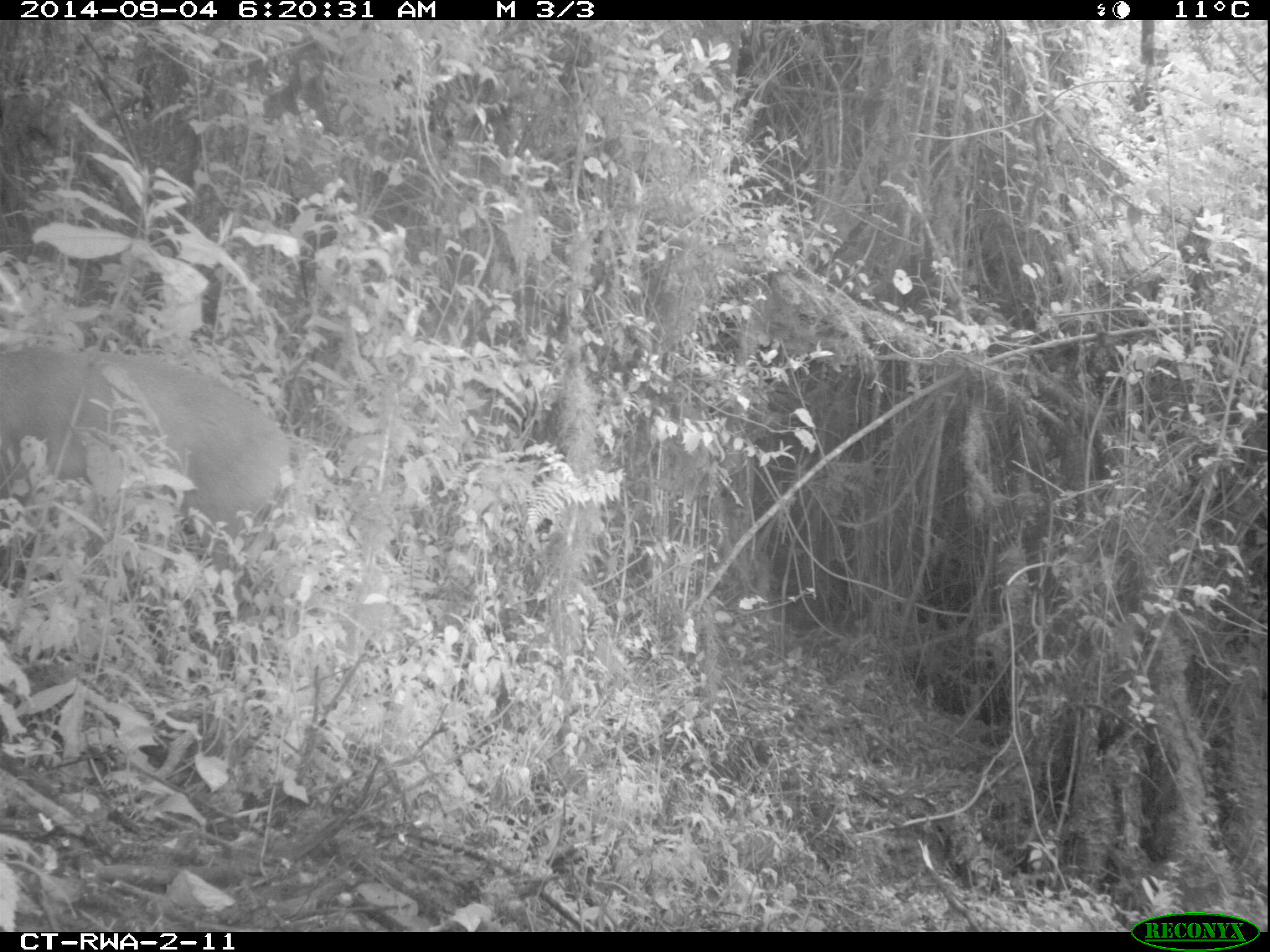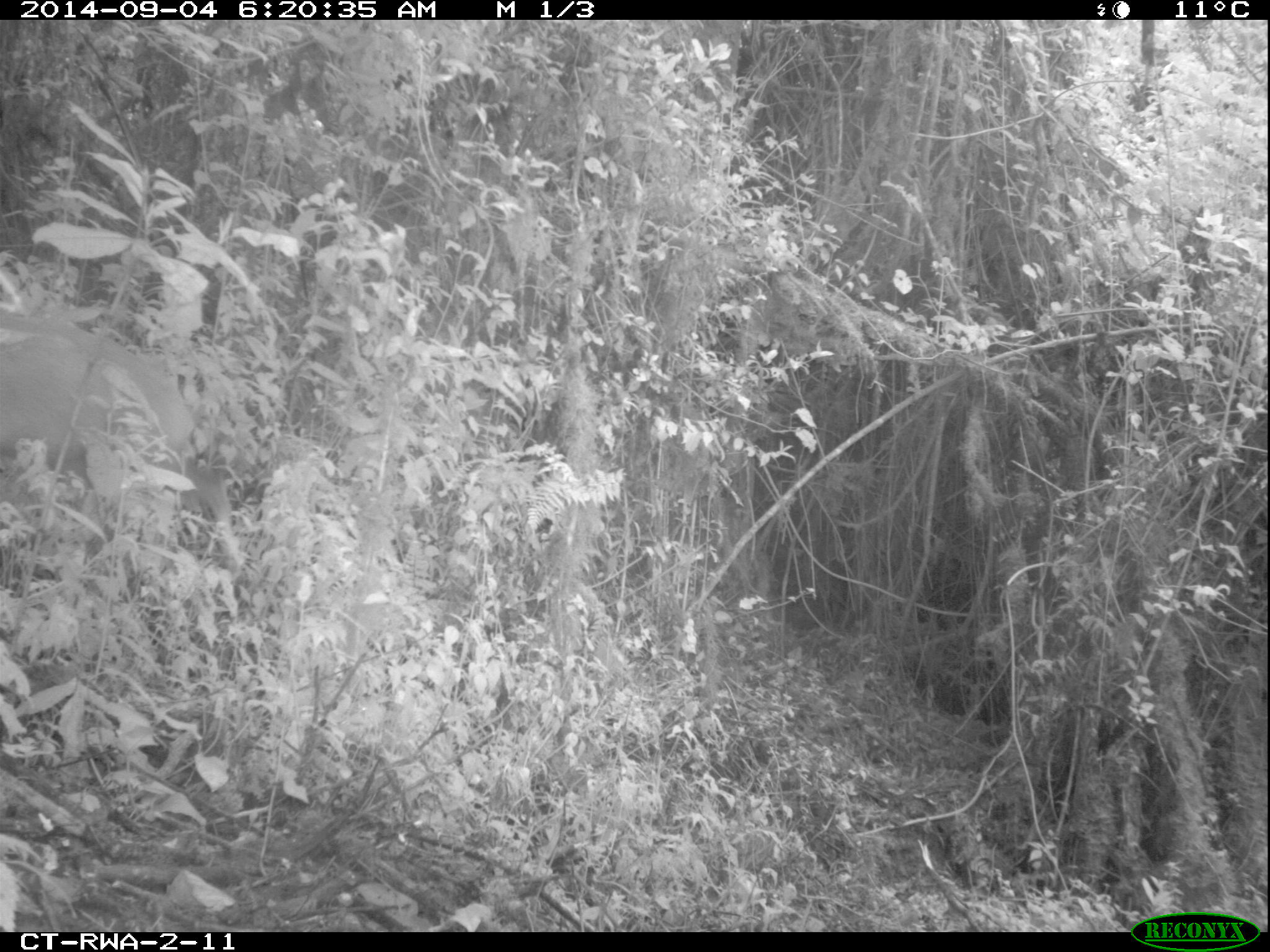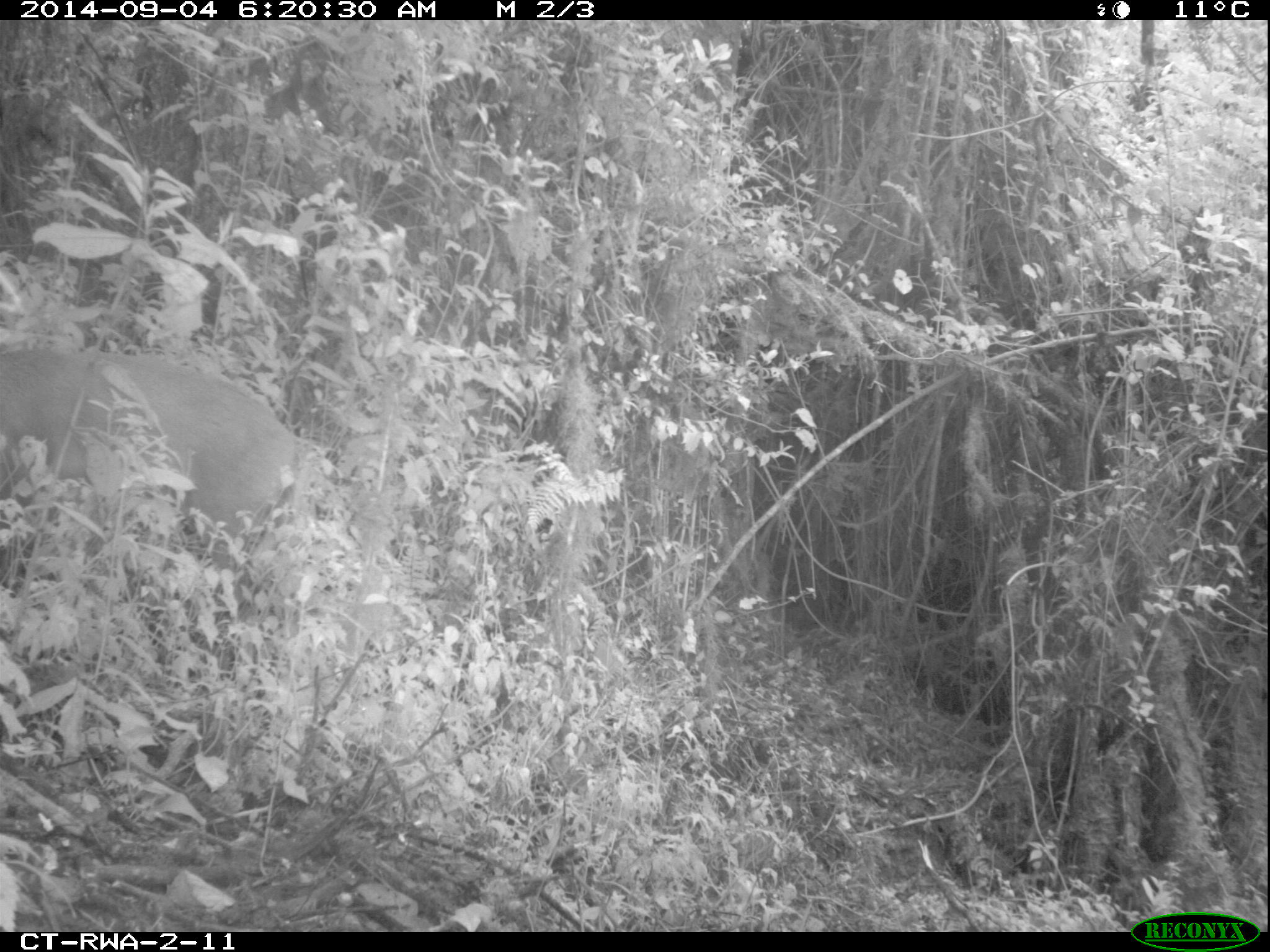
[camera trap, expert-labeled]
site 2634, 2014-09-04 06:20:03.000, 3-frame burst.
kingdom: Animalia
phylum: Chordata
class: Mammalia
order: Artiodactyla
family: Bovidae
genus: Cephalophus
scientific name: Cephalophus nigrifrons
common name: black-fronted duiker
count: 1